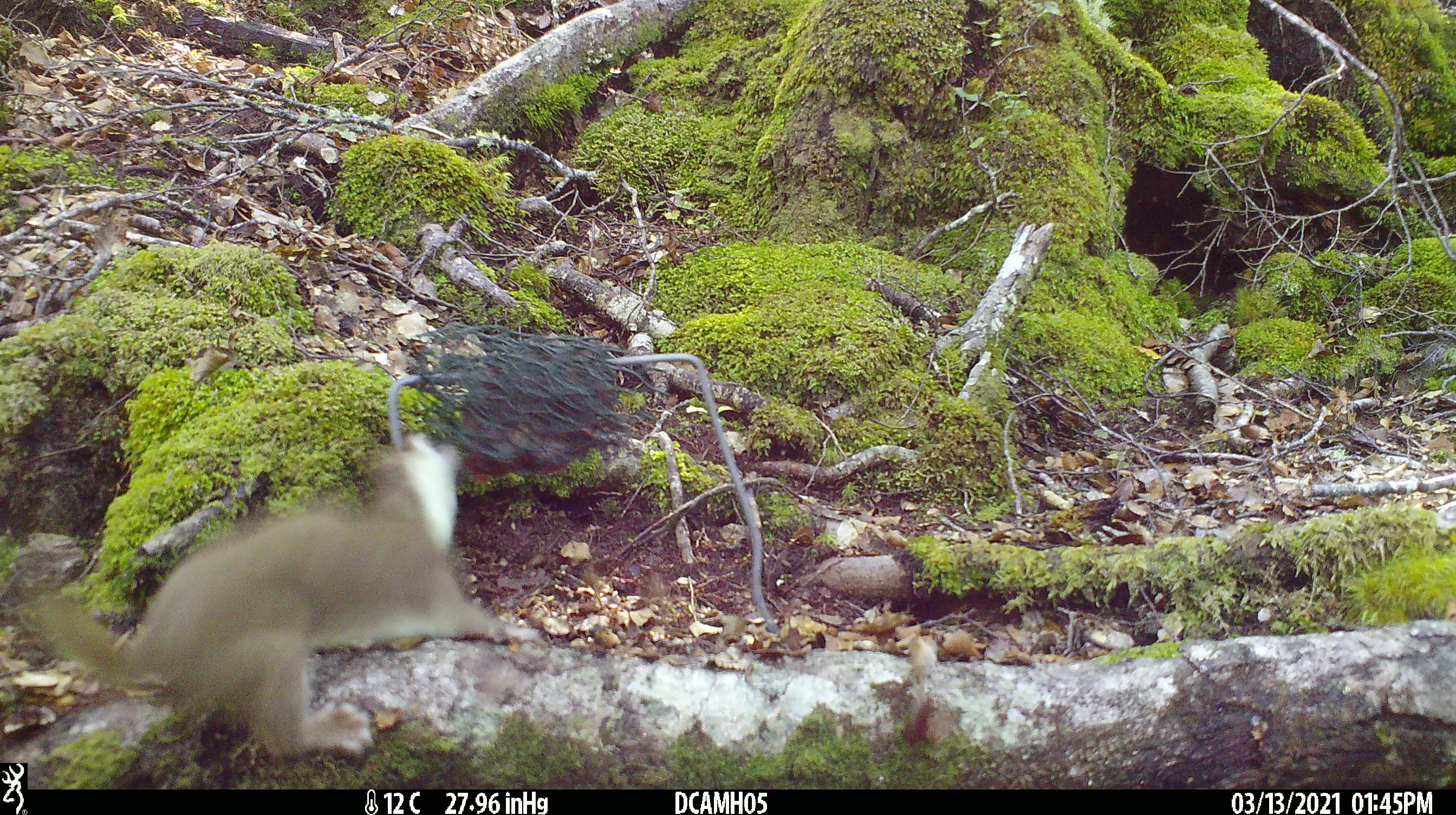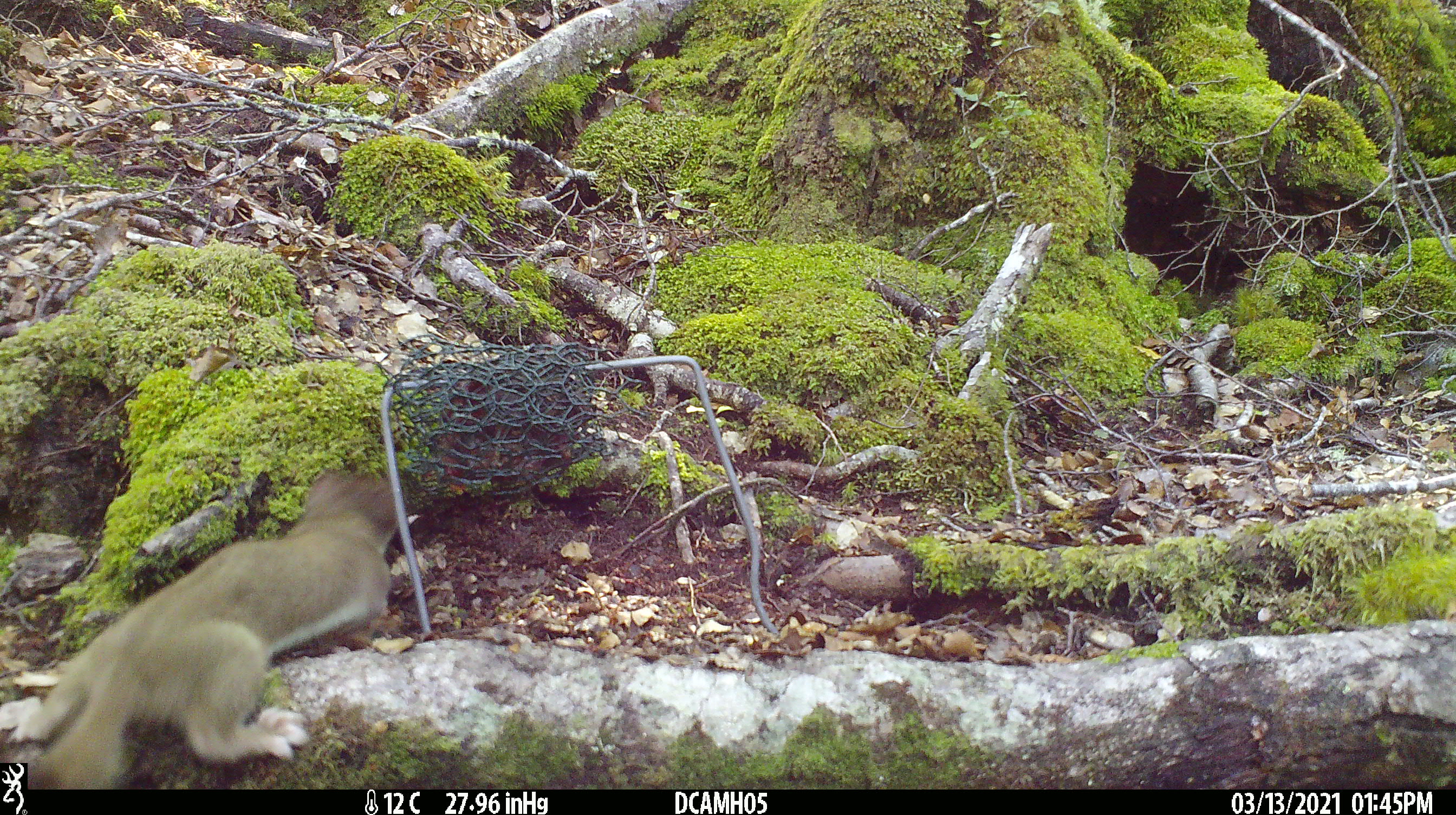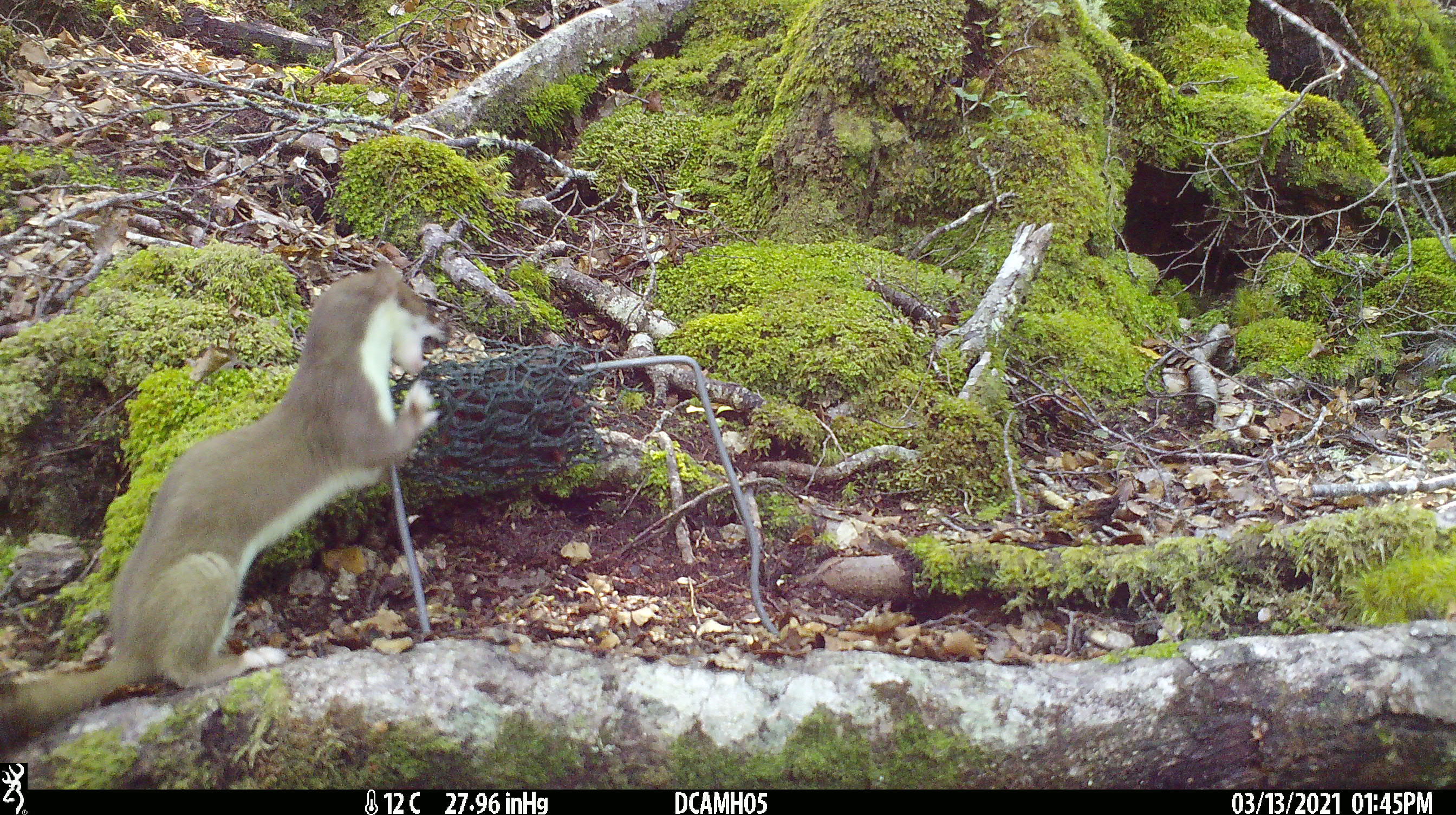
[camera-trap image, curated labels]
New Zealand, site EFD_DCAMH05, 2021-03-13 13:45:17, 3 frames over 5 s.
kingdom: Animalia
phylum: Chordata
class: Mammalia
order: Carnivora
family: Mustelidae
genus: Mustela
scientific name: Mustela erminea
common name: stoat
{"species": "stoat (Mustela erminea)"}